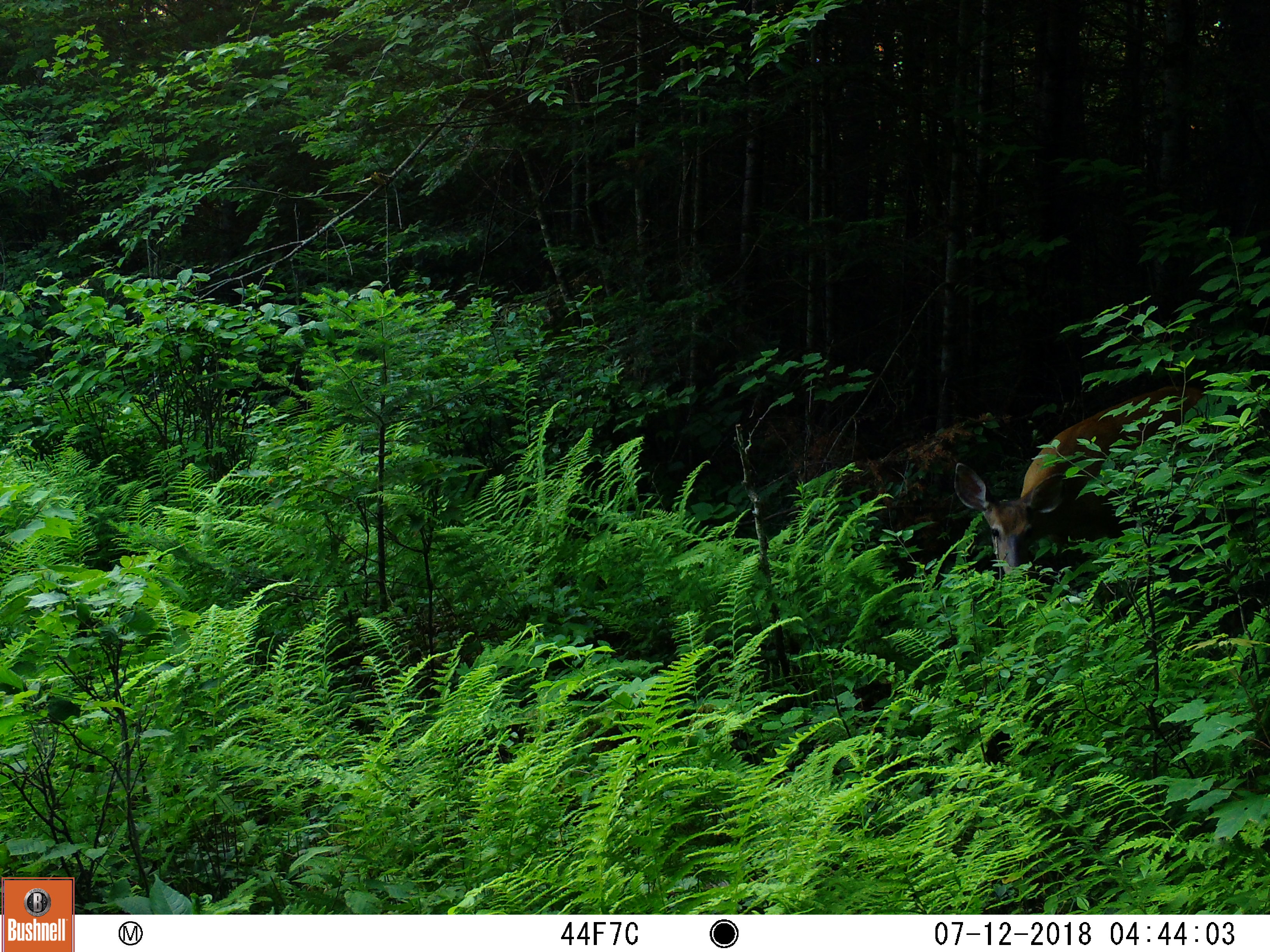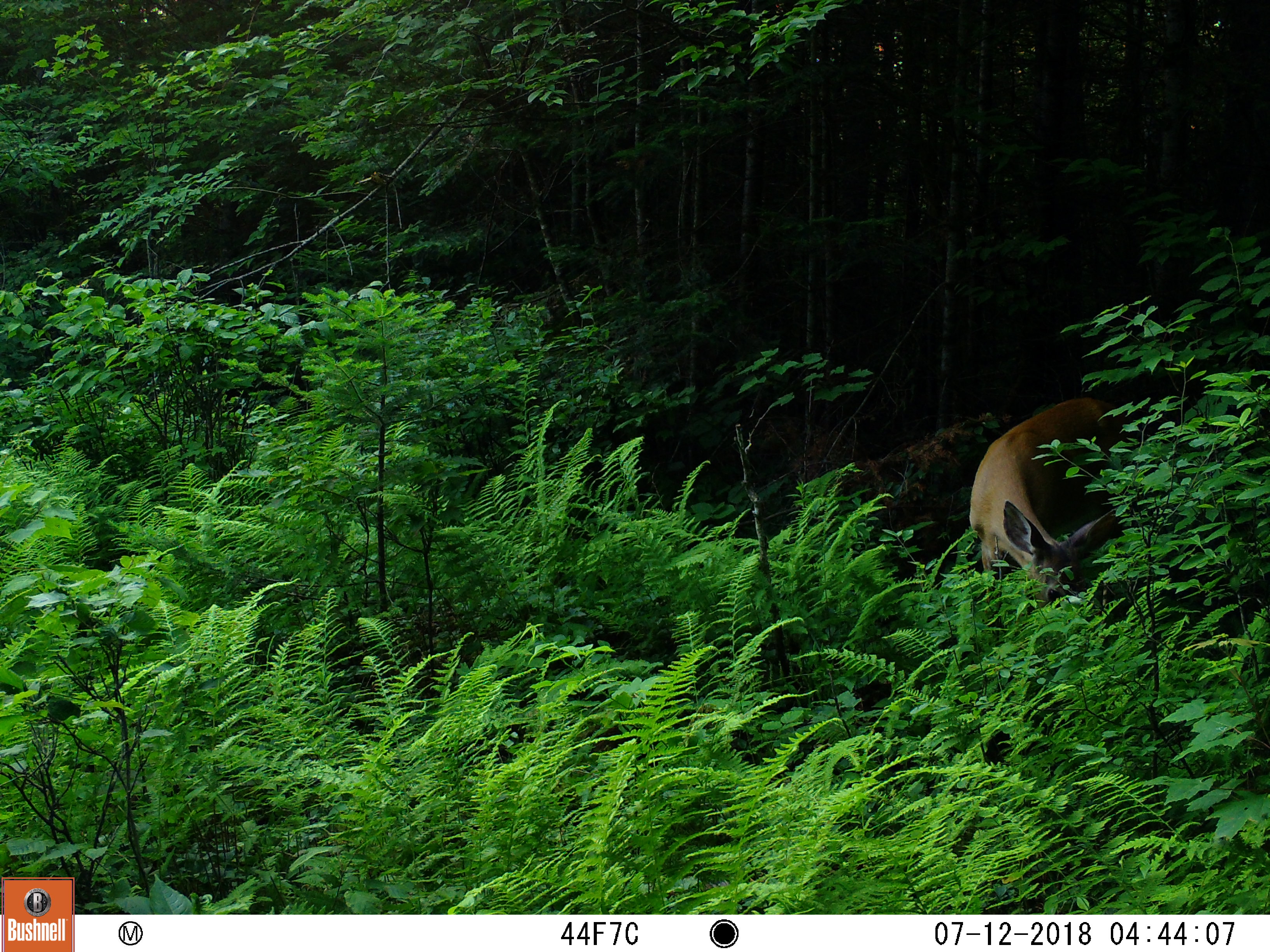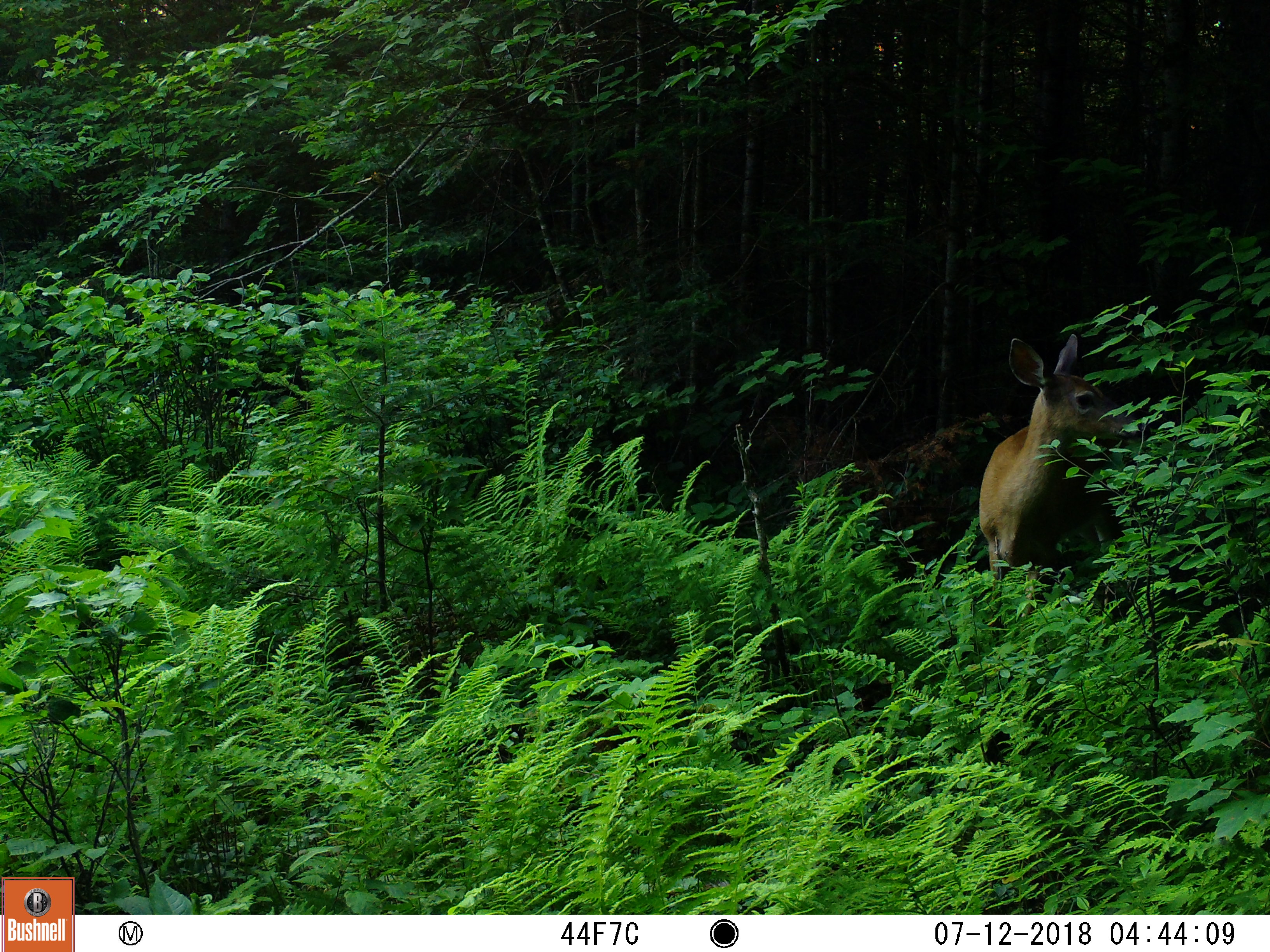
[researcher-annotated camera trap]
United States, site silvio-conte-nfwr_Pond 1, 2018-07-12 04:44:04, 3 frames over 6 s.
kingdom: Animalia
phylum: Chordata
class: Mammalia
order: Artiodactyla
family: Cervidae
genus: Odocoileus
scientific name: Odocoileus virginianus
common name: white-tailed deer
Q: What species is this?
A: White-tailed deer (Odocoileus virginianus).